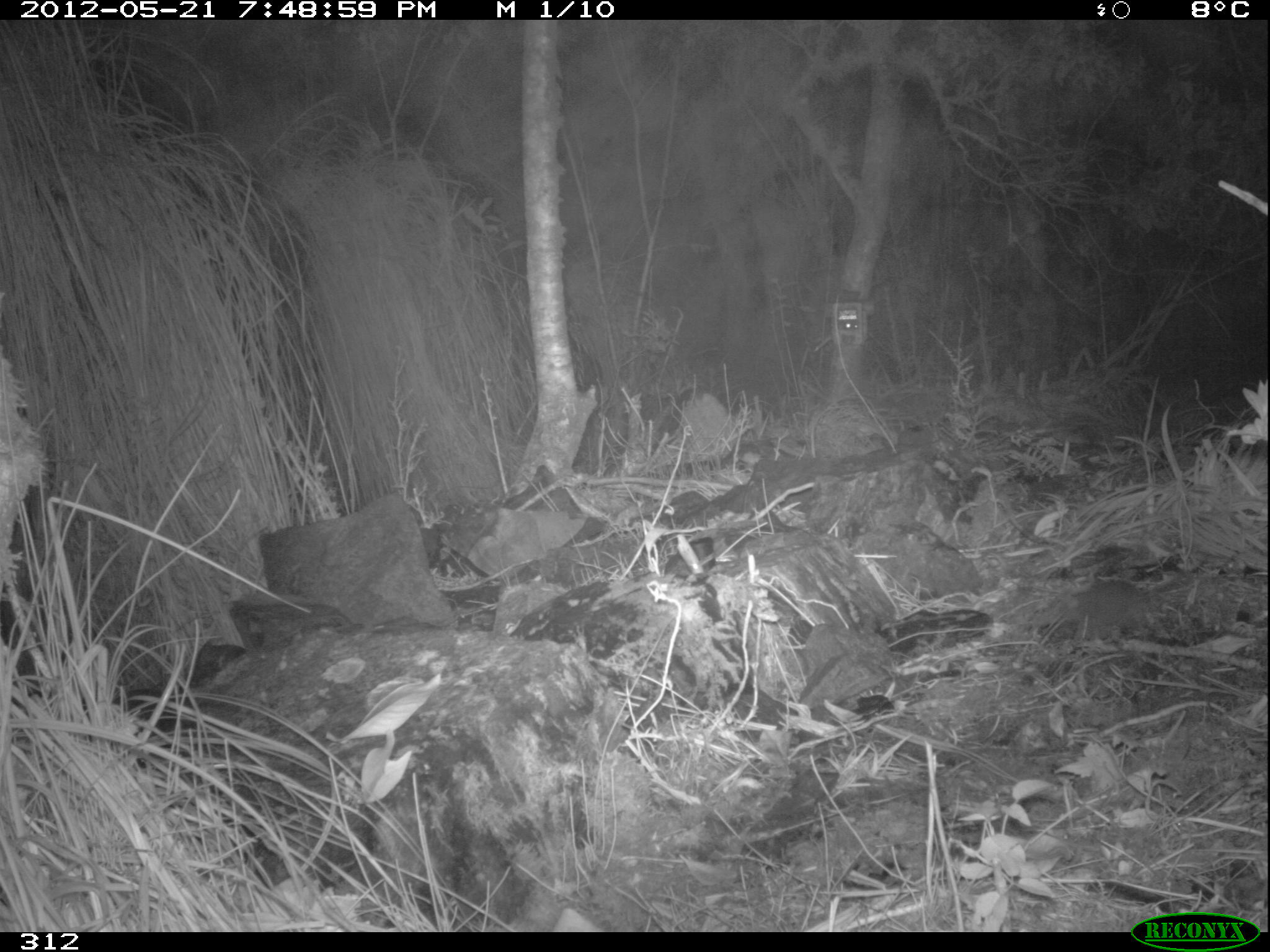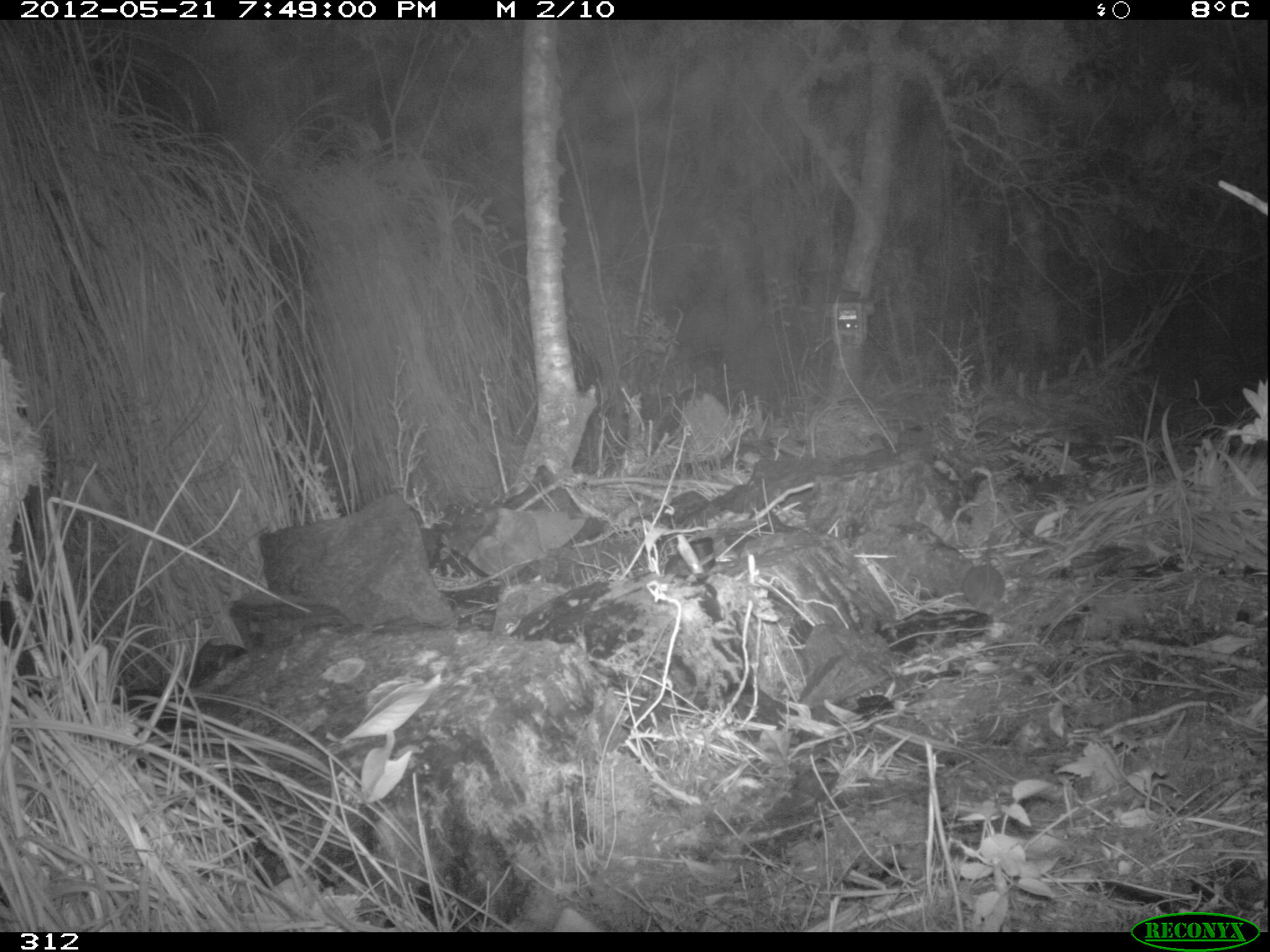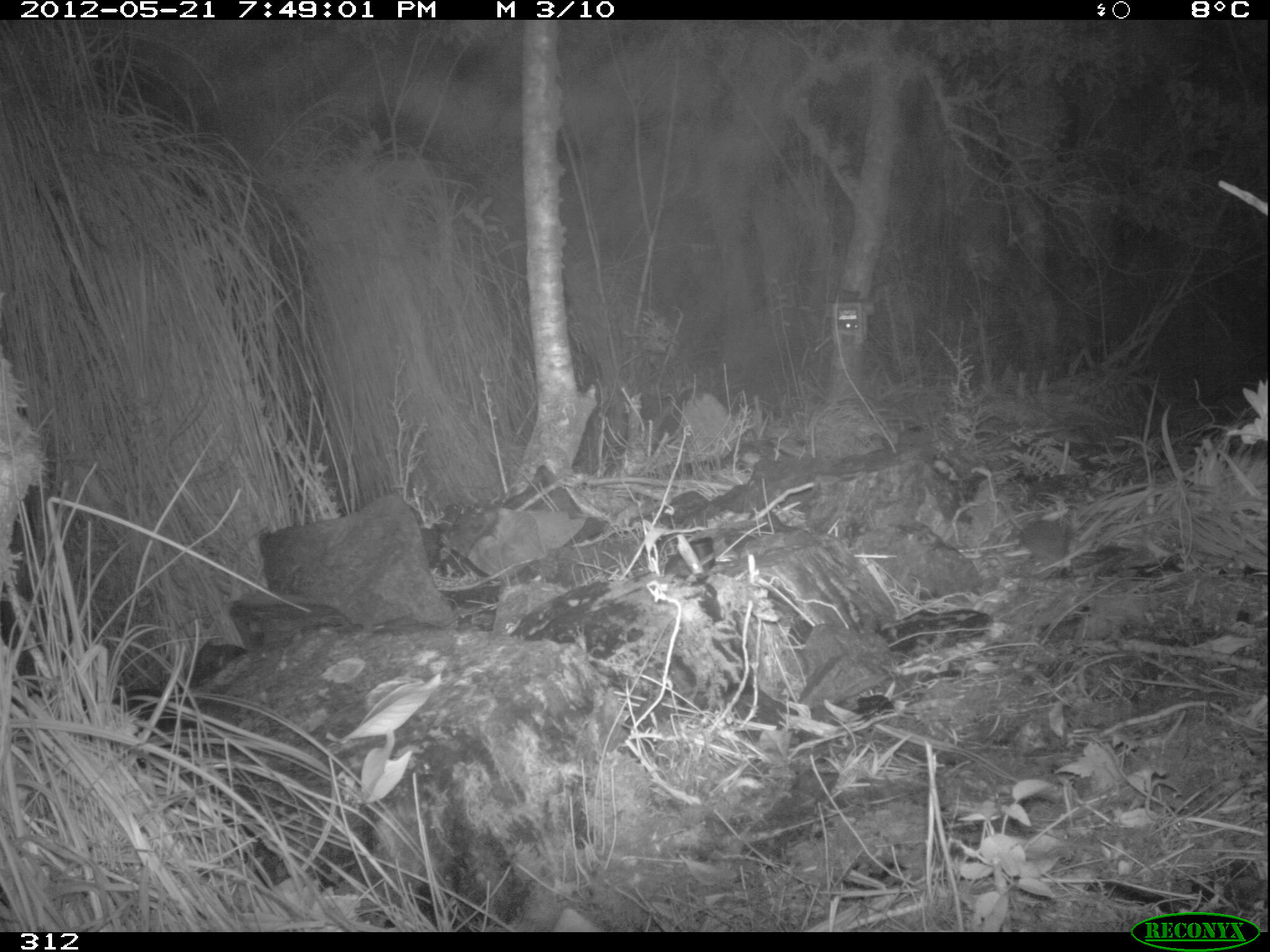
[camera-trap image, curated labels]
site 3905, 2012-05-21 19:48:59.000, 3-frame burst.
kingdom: Animalia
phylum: Chordata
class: Mammalia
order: Rodentia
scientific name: Rodentia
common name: rodents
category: unknown rodent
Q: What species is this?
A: Unknown rodent (rodents) (Rodentia).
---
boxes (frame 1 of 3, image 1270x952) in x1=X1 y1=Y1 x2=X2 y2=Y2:
unknown rodent: x1=1061 y1=580 x2=1159 y2=633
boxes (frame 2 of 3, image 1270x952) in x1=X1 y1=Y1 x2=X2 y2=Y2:
unknown rodent: x1=962 y1=546 x2=1005 y2=612